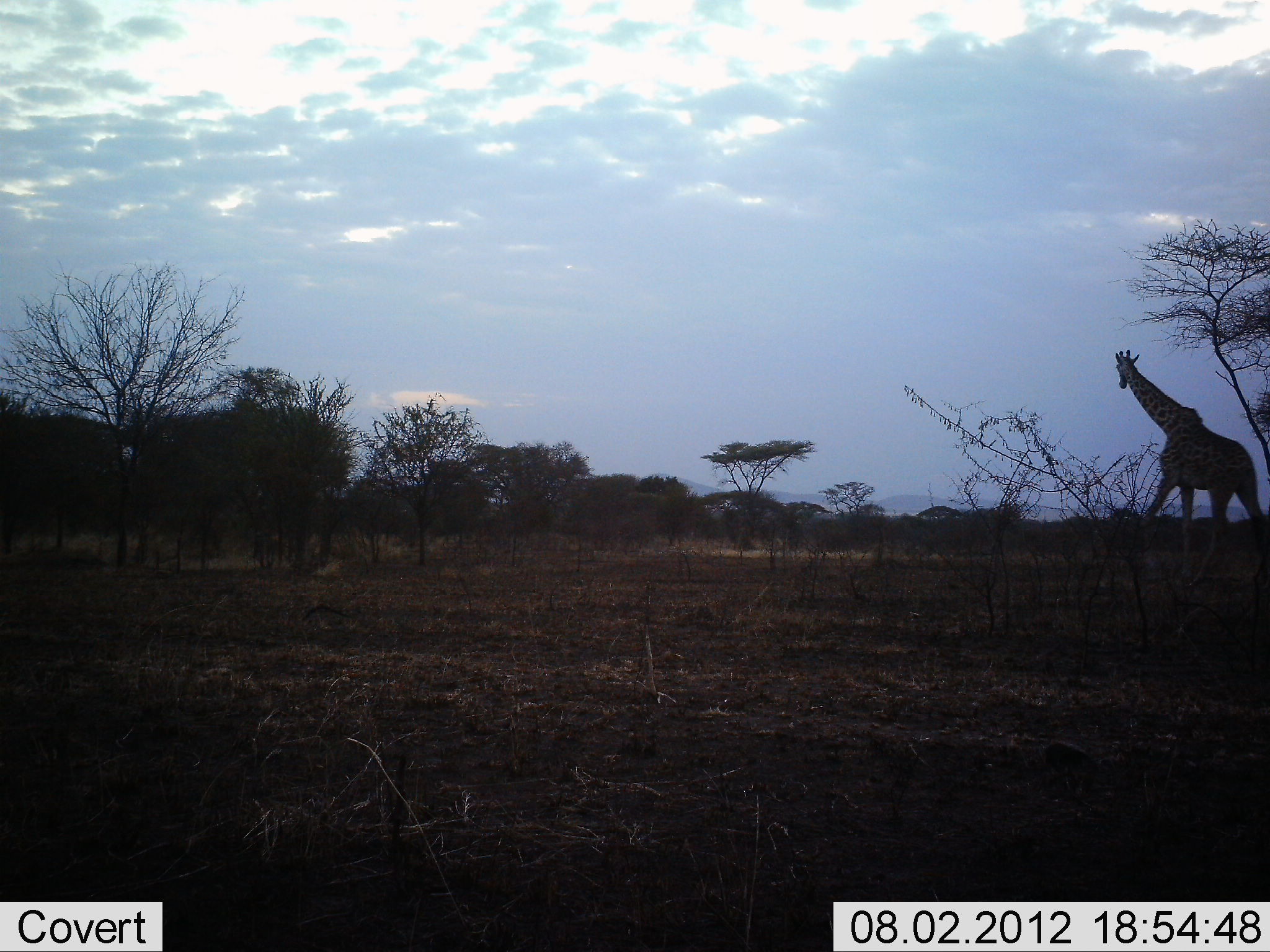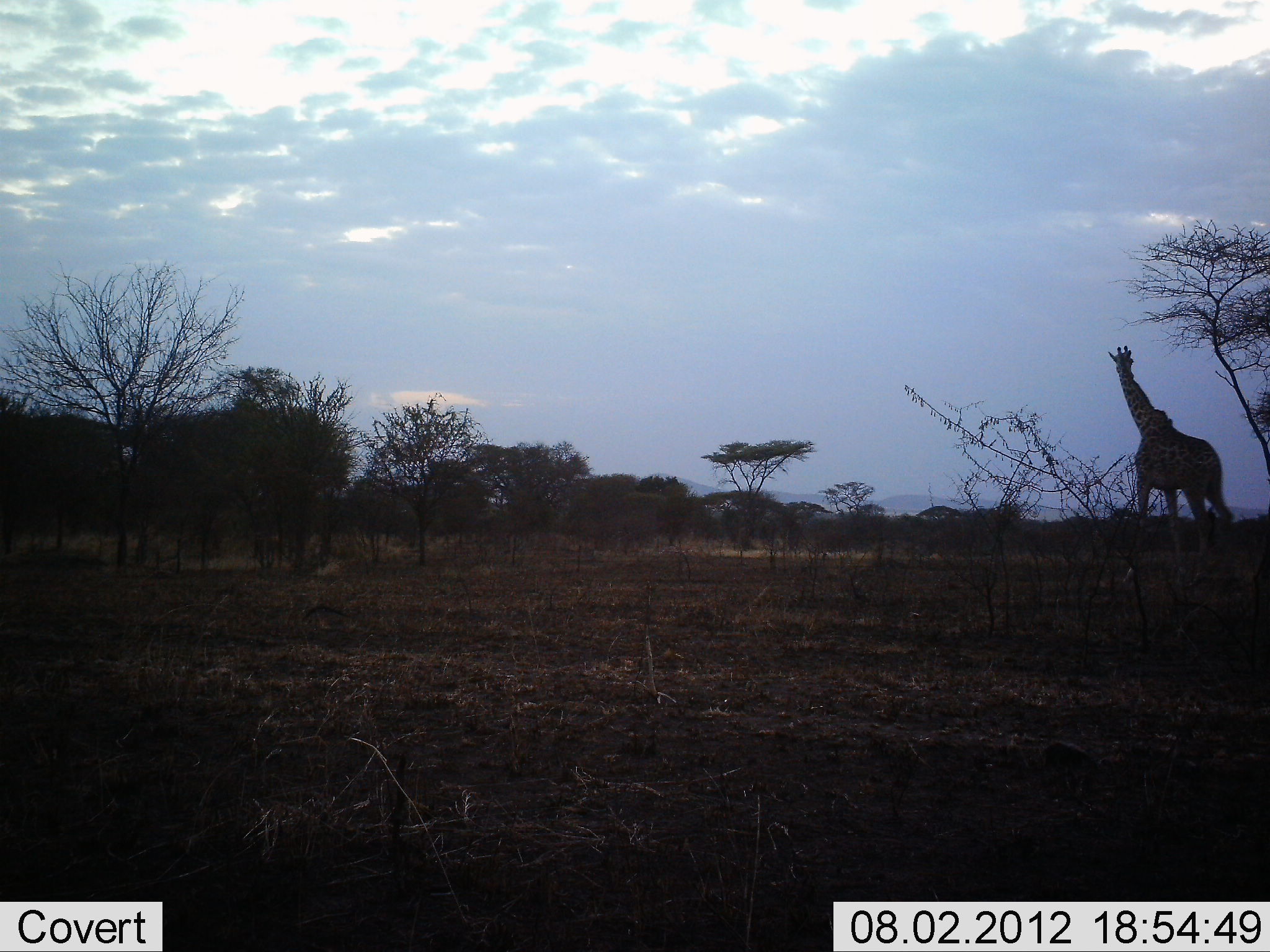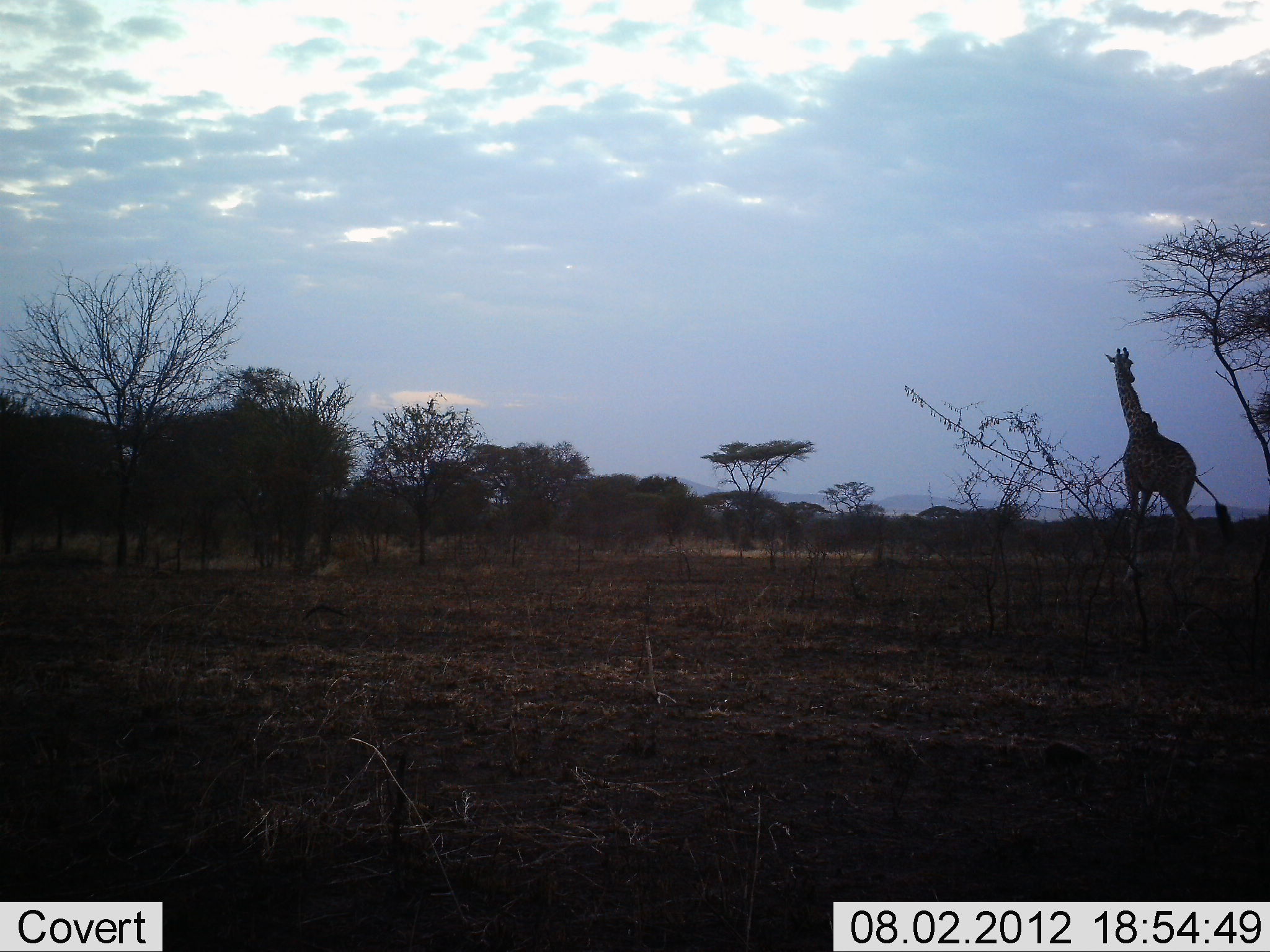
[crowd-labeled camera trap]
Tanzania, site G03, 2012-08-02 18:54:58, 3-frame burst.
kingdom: Animalia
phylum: Chordata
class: Mammalia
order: Artiodactyla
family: Giraffidae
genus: Giraffa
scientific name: Giraffa camelopardalis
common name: giraffe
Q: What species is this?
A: Giraffe (Giraffa camelopardalis).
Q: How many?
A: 1.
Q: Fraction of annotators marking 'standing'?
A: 11%.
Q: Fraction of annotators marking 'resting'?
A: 0%.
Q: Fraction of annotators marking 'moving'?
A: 89%.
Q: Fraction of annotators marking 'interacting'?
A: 0%.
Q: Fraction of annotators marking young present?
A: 0%.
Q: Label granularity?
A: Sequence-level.